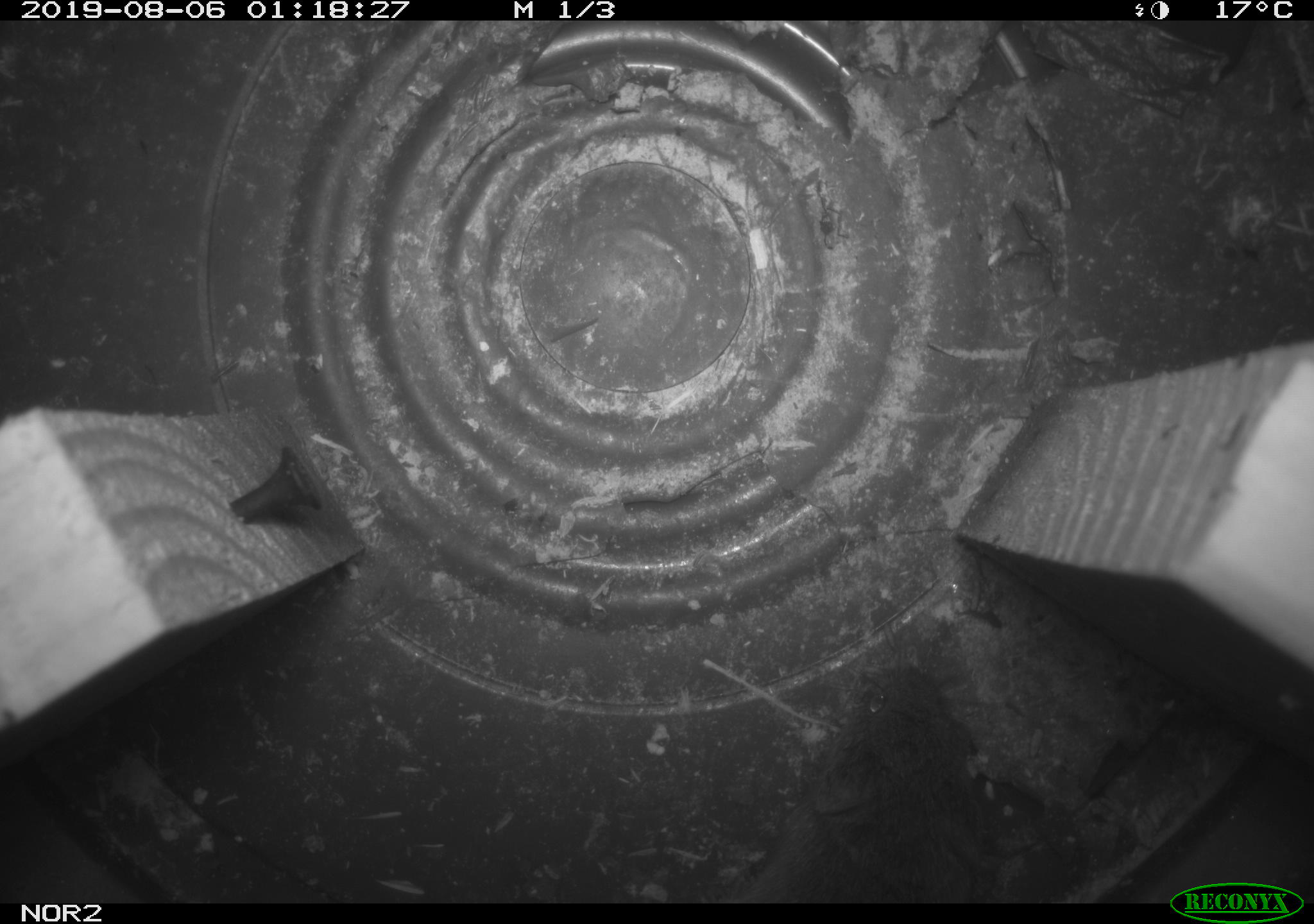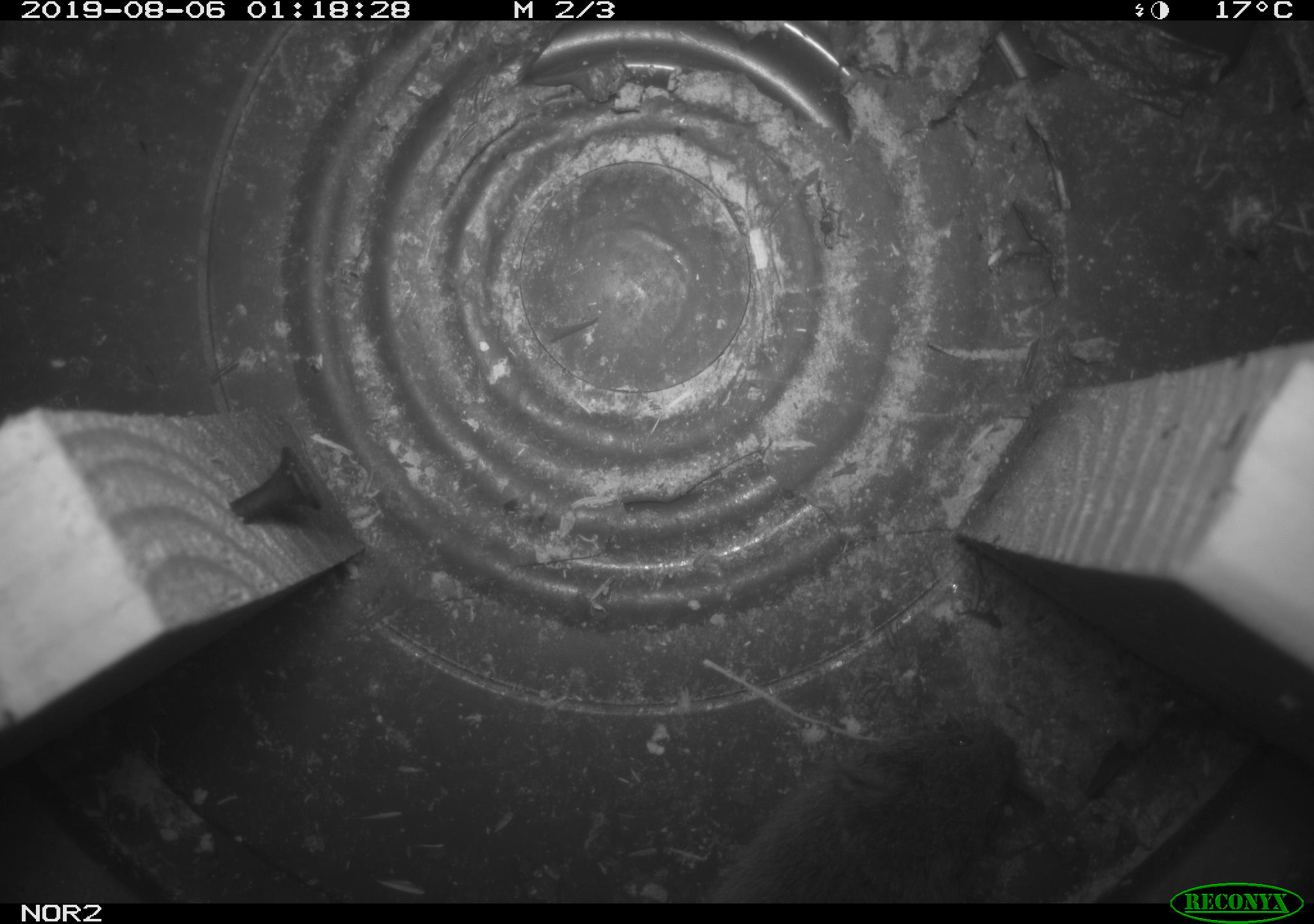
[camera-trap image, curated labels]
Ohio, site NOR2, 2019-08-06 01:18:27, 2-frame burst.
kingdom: Animalia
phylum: Chordata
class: Mammalia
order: Rodentia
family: Cricetidae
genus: Microtus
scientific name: Microtus pennsylvanicus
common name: meadow vole